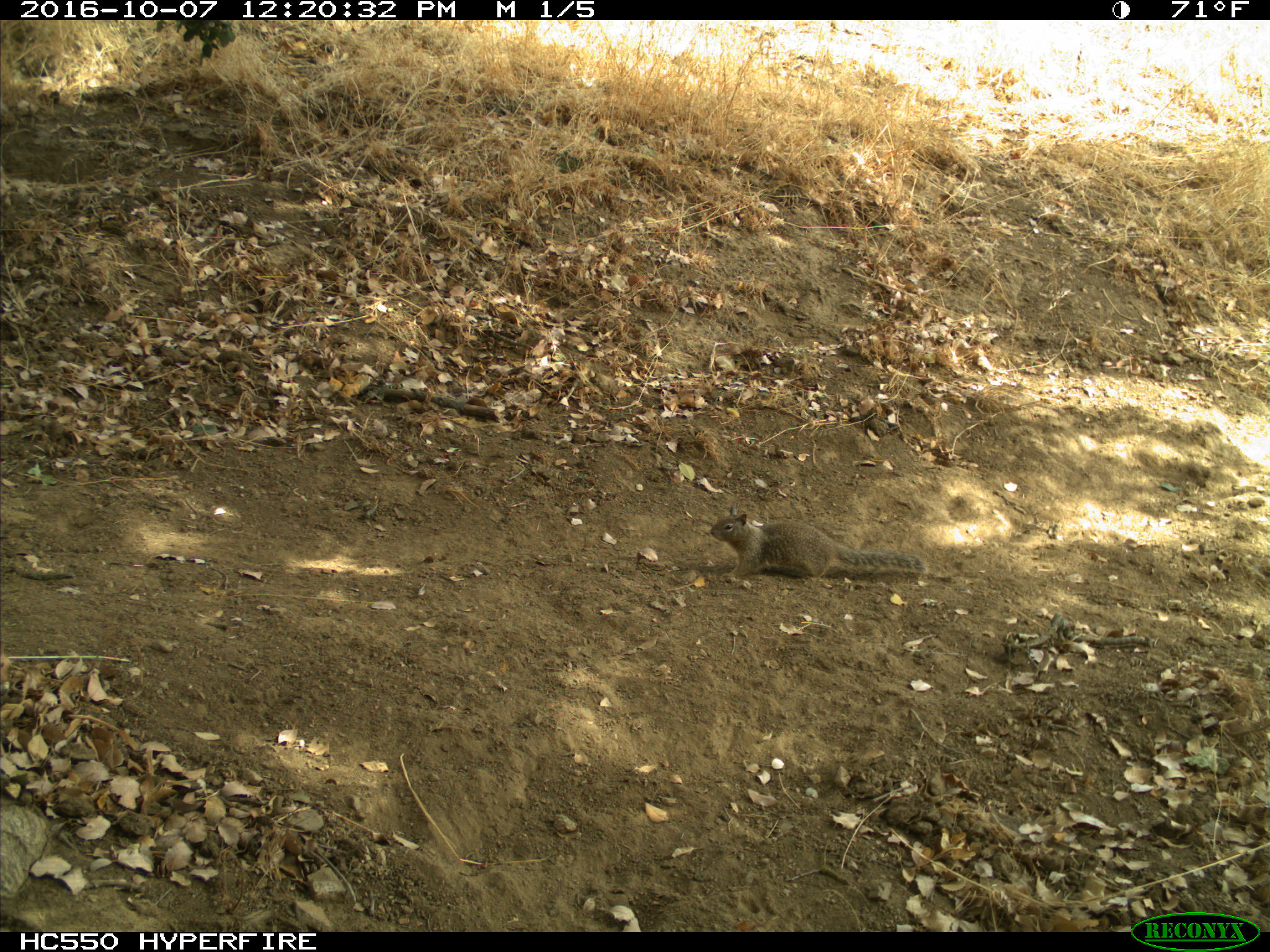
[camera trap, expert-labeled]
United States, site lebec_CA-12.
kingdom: Animalia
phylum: Chordata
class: Mammalia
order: Rodentia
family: Sciuridae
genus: Otospermophilus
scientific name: Otospermophilus beecheyi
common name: california ground squirrel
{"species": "Otospermophilus beecheyi (california ground squirrel)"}